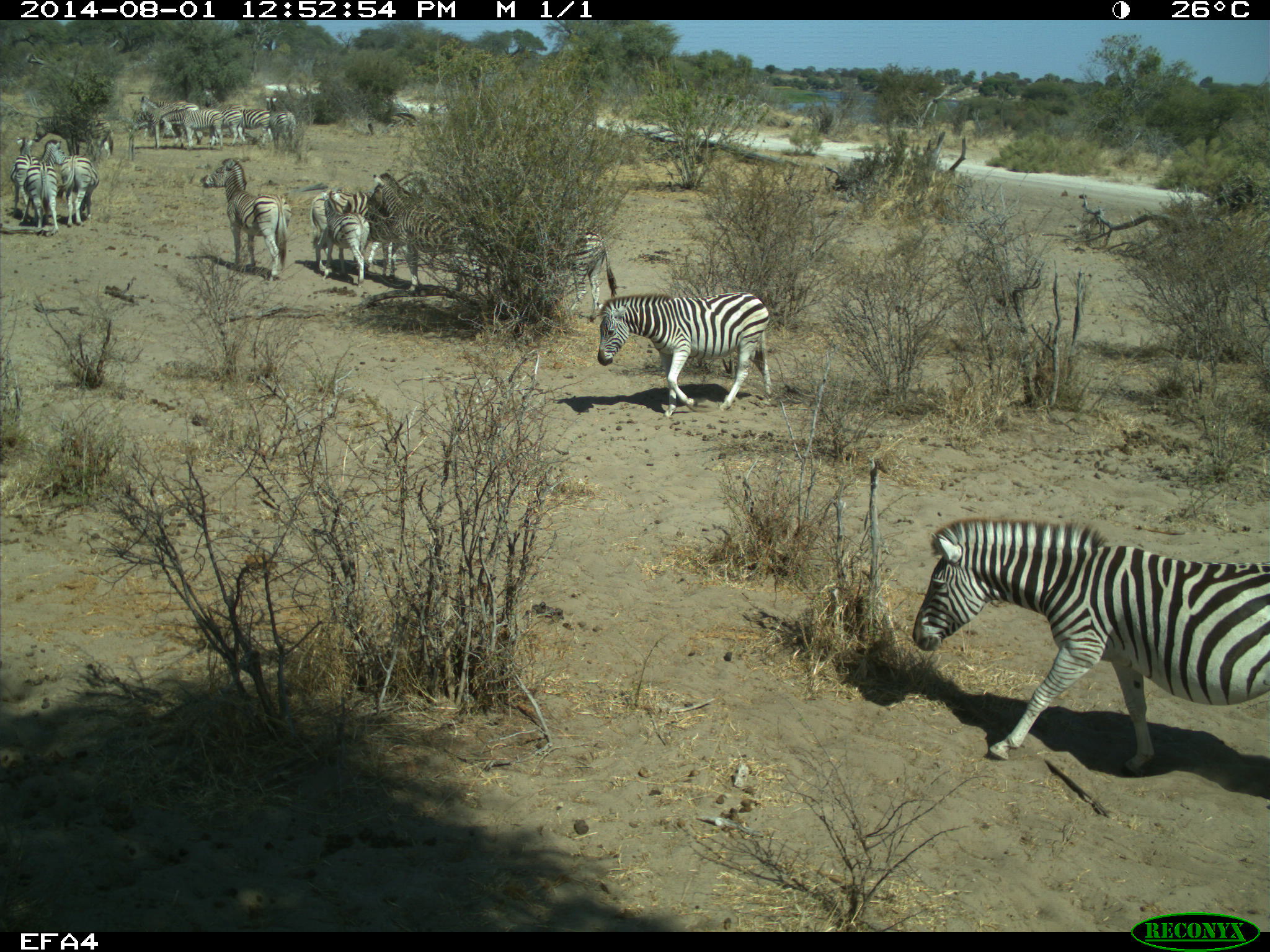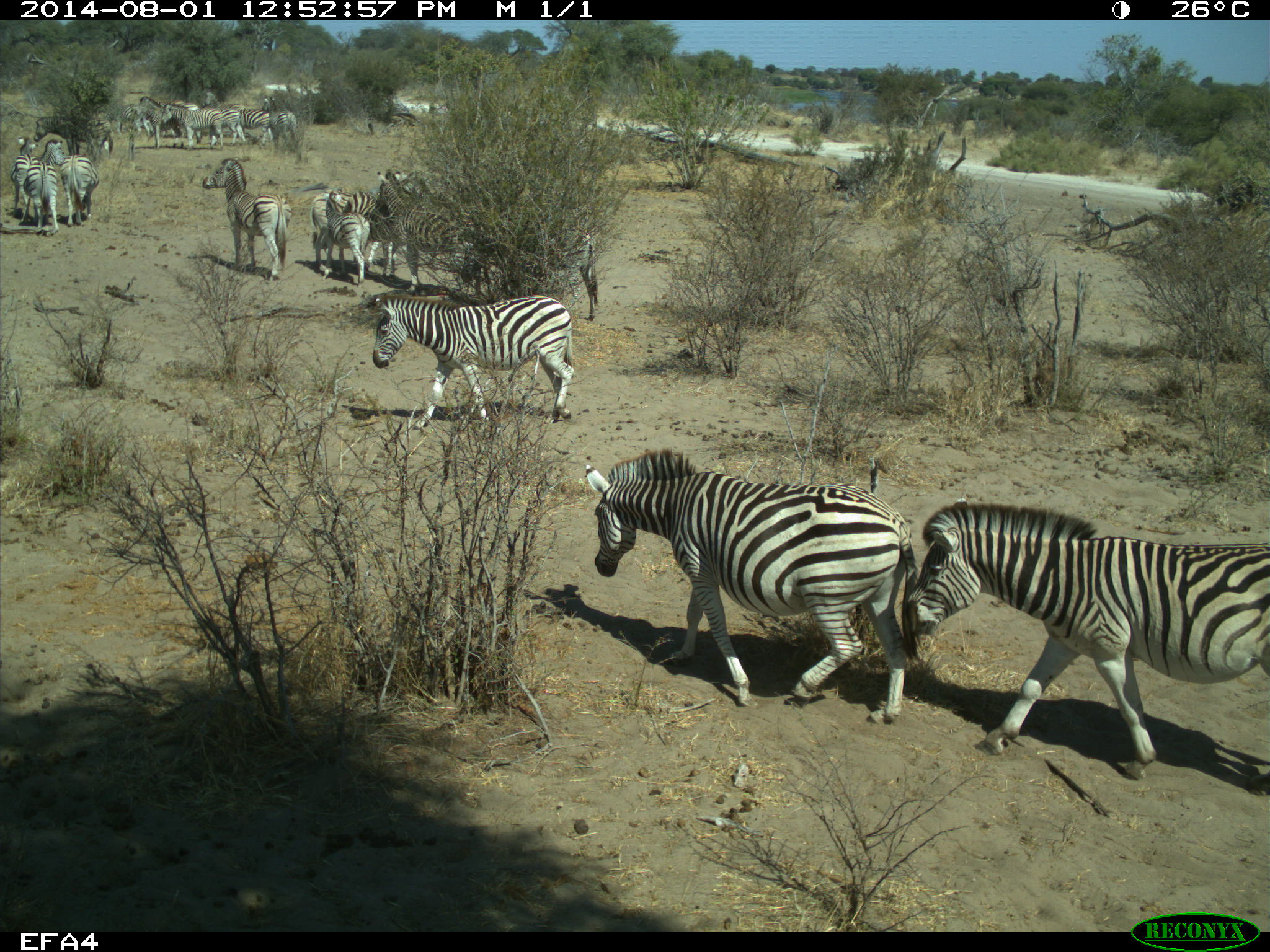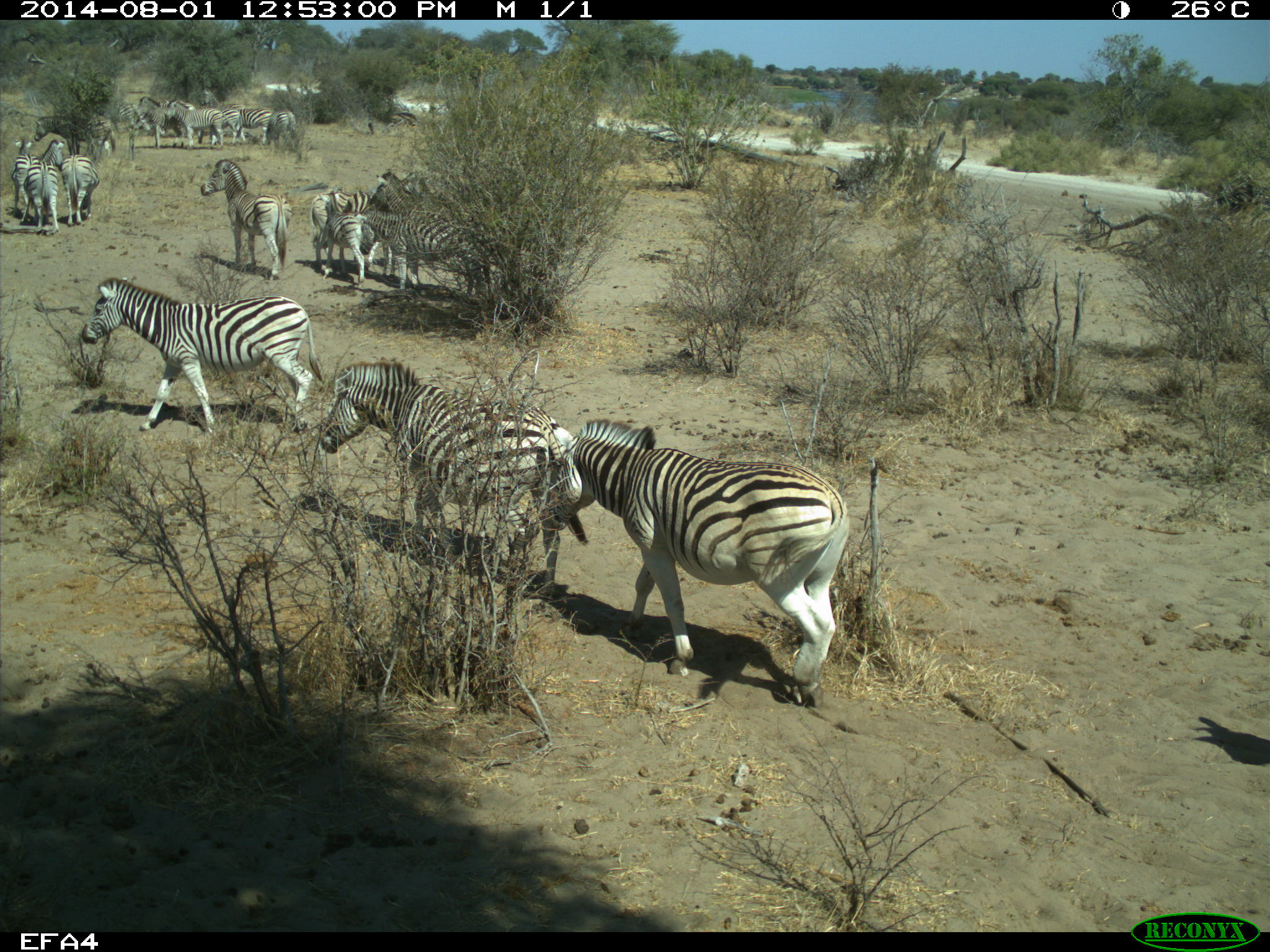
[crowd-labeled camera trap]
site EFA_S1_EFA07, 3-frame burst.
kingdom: Animalia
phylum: Chordata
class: Mammalia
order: Perissodactyla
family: Equidae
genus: Equus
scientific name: Equus quagga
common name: plains zebra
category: zebraplains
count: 11-50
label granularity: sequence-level